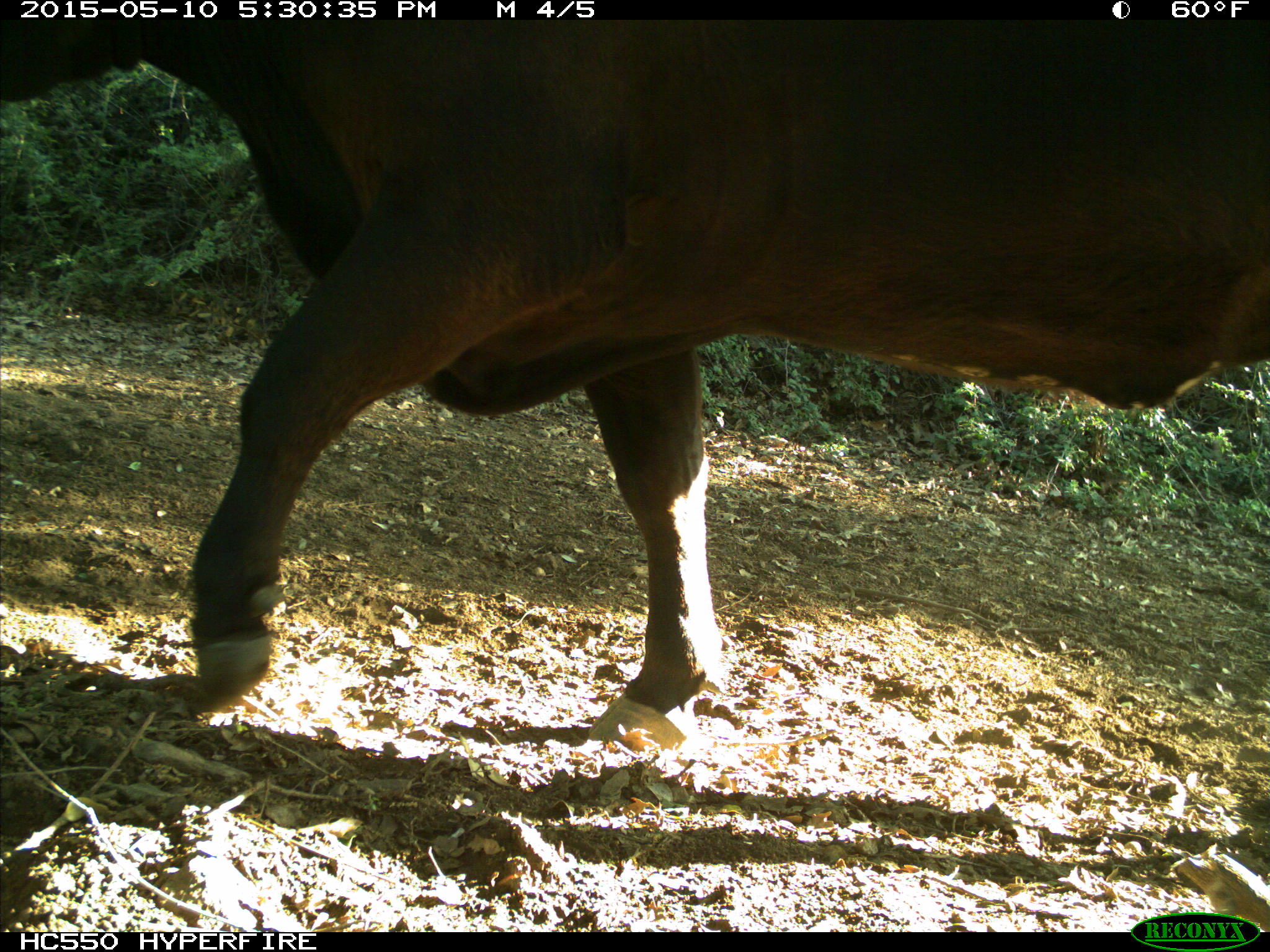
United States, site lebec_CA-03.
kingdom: Animalia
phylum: Chordata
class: Mammalia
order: Artiodactyla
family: Bovidae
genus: Bos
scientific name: Bos taurus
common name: domestic cow